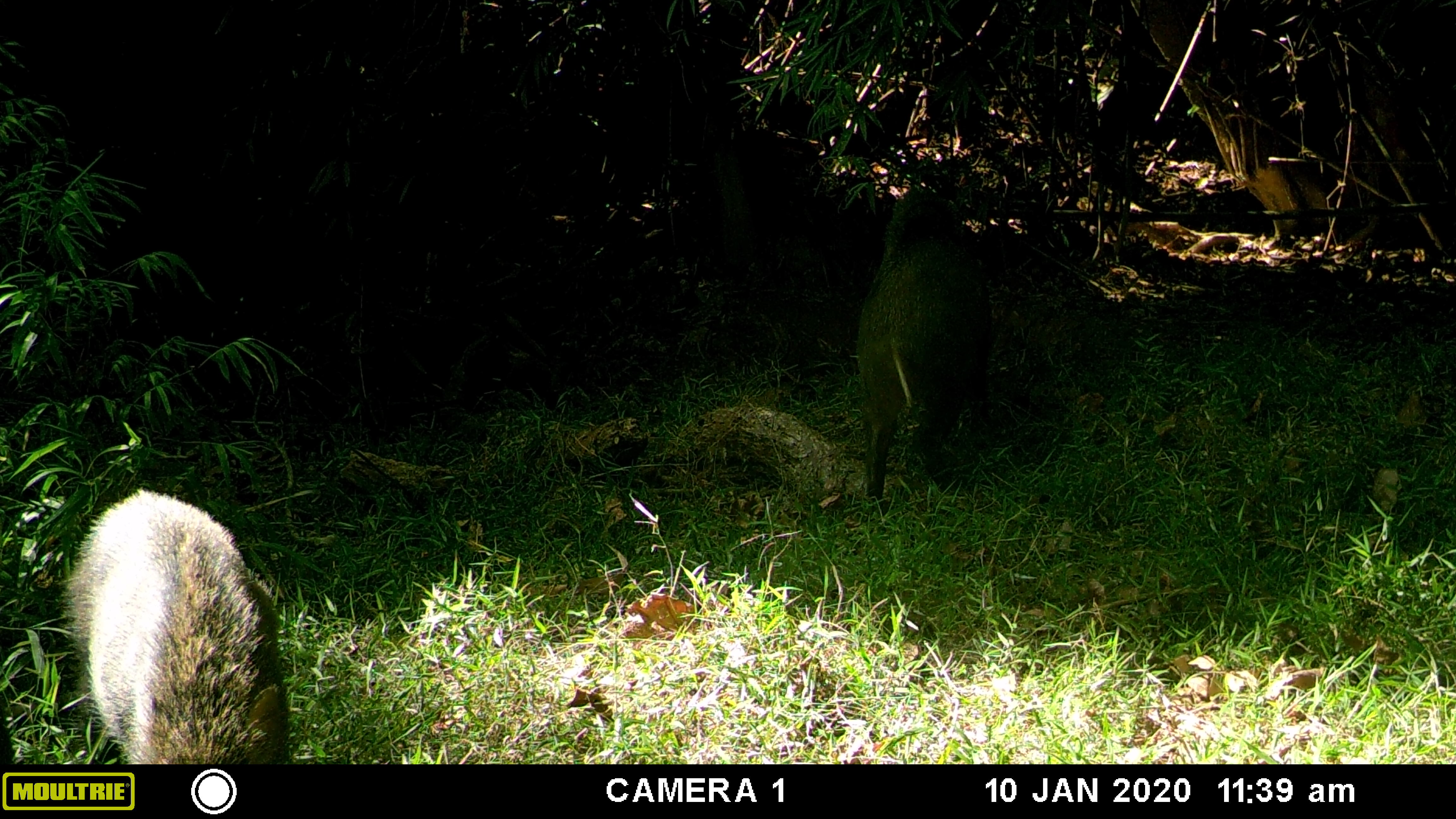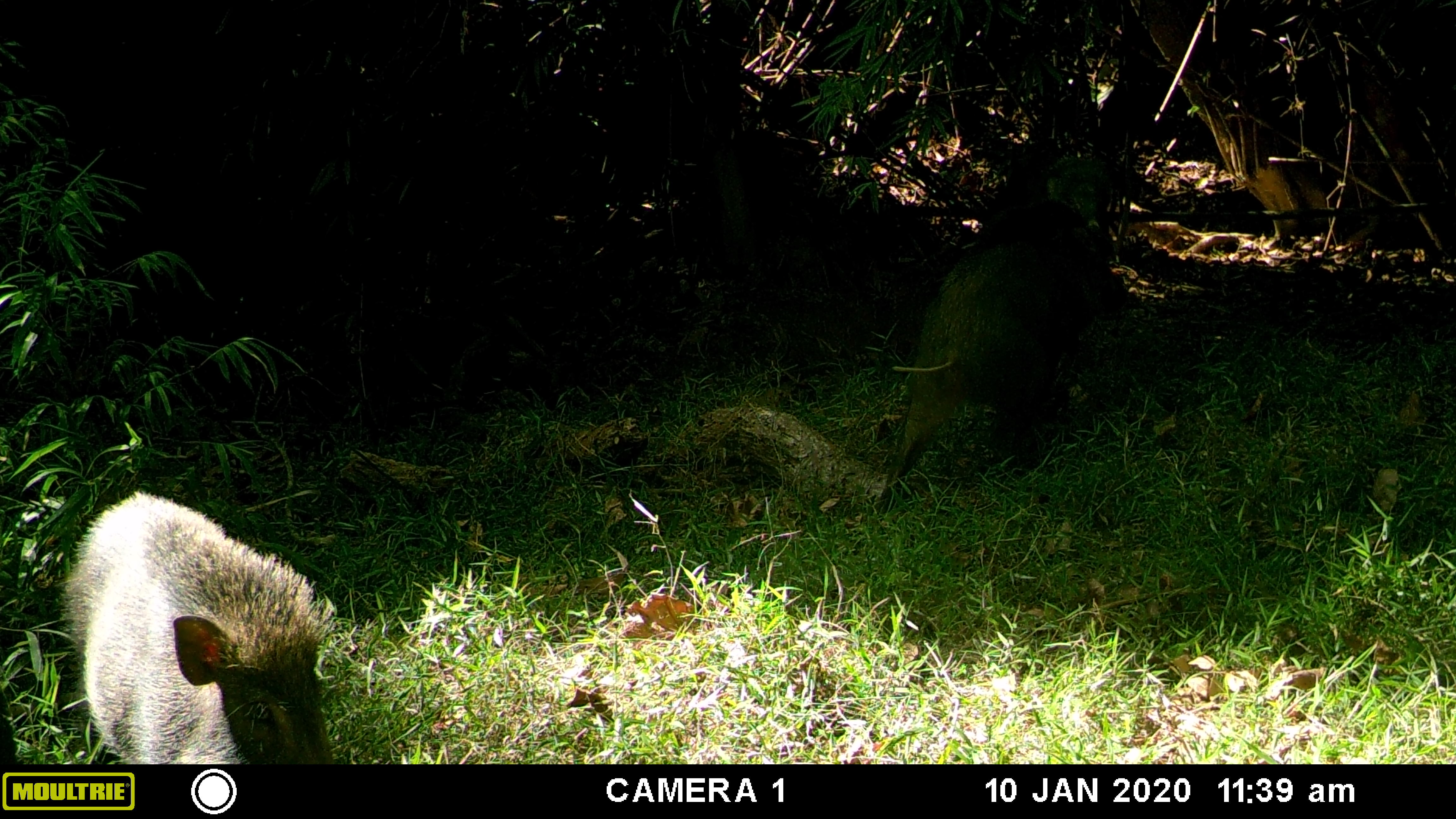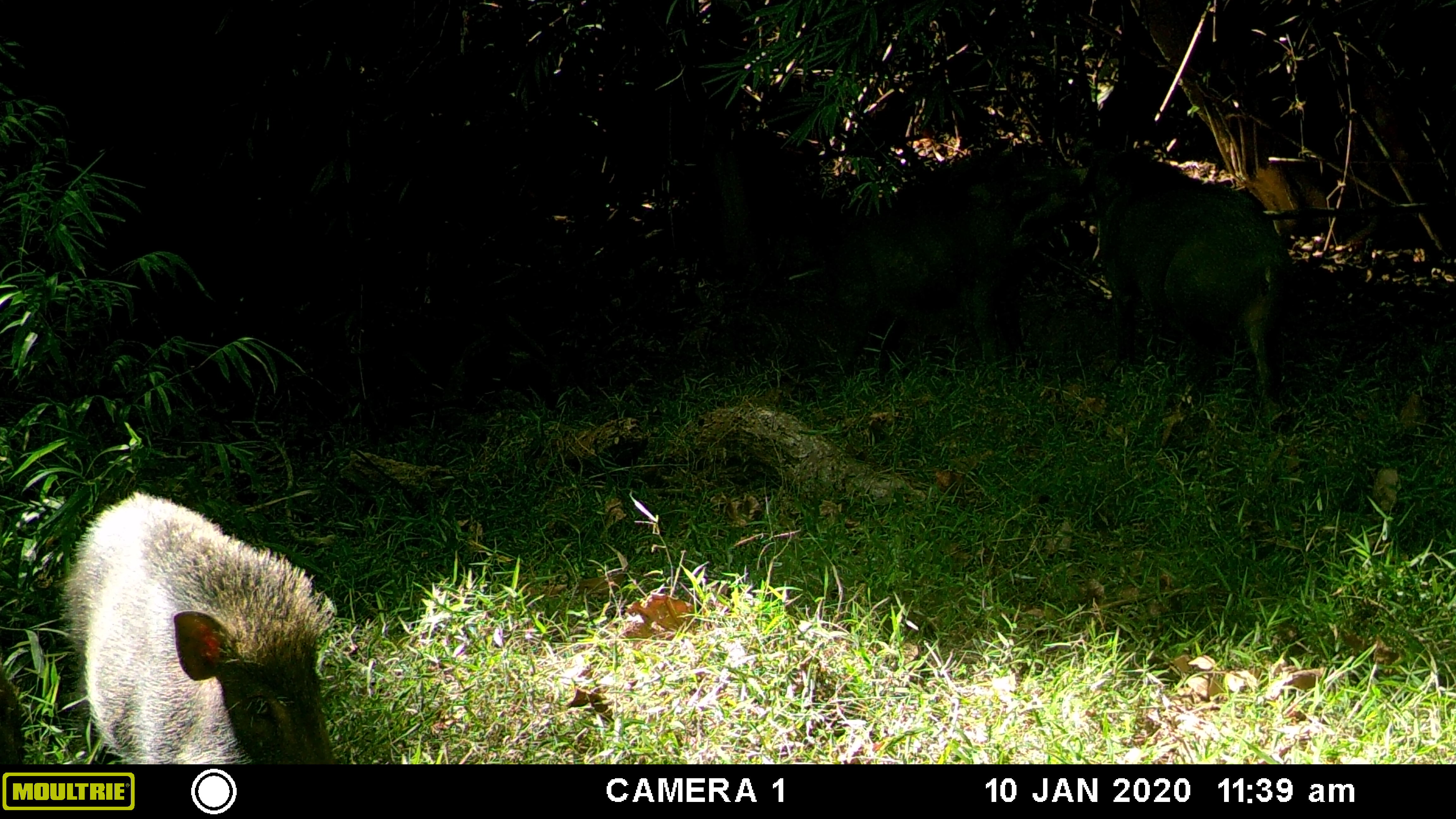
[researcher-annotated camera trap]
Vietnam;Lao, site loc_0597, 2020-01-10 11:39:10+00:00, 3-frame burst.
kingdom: Animalia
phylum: Chordata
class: Mammalia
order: Artiodactyla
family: Suidae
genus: Sus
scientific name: Sus scrofa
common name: eurasian wild pig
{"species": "eurasian wild pig (Sus scrofa)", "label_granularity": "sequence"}